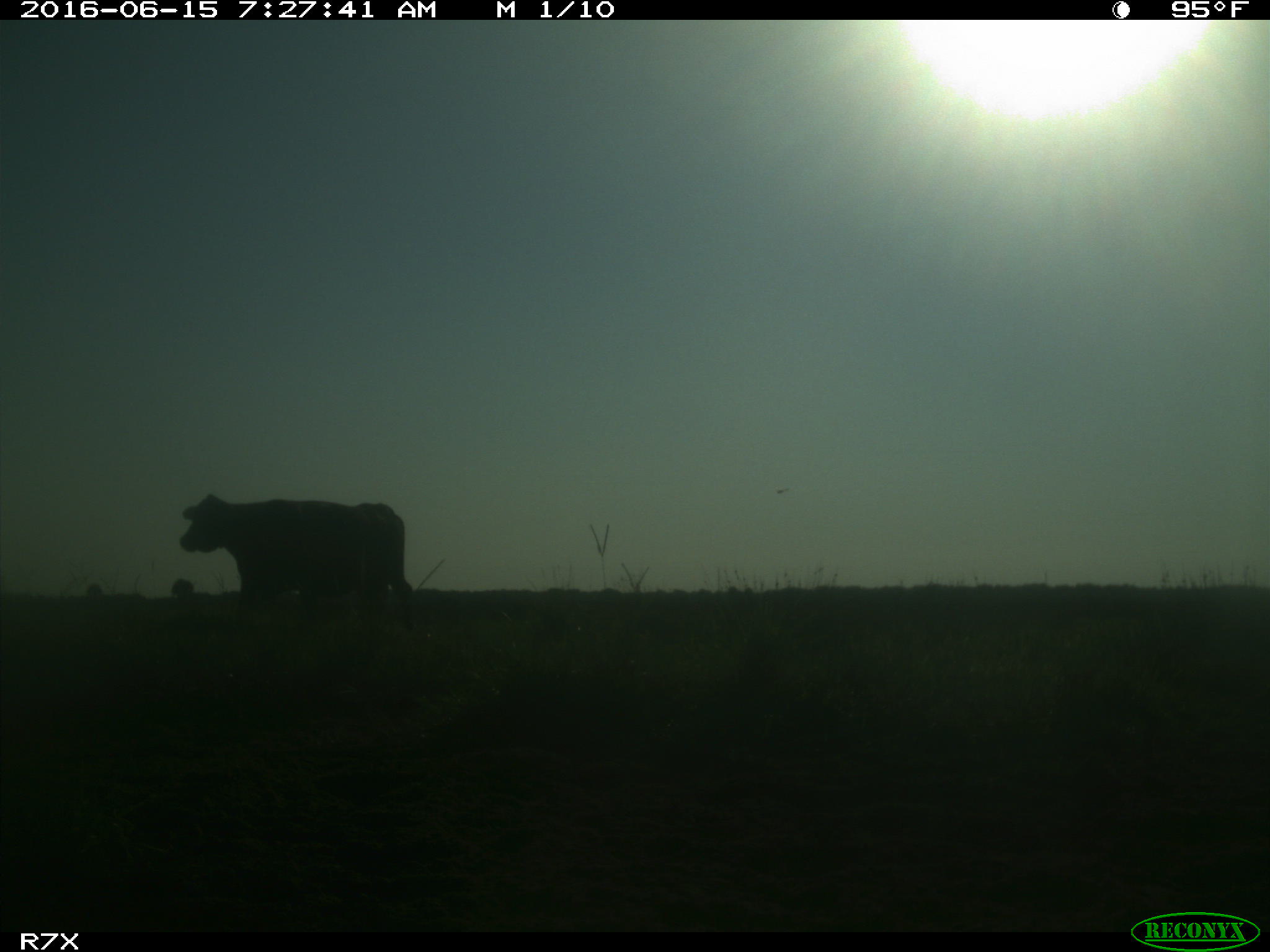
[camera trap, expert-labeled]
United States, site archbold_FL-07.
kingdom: Animalia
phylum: Chordata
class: Mammalia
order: Artiodactyla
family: Bovidae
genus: Bos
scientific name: Bos taurus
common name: domestic cow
Bos taurus (domestic cow).